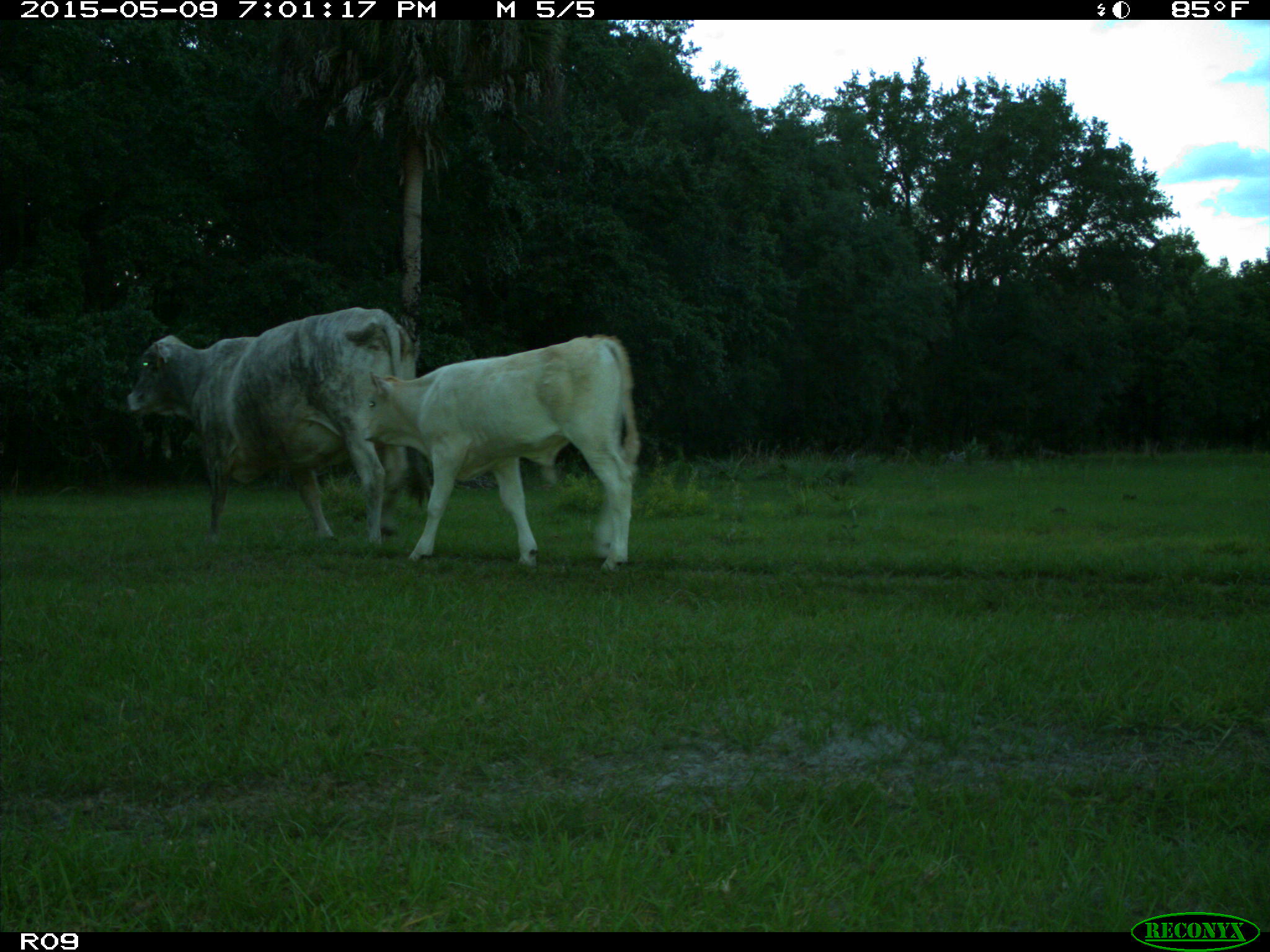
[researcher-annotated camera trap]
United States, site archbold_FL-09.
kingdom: Animalia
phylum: Chordata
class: Mammalia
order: Artiodactyla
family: Bovidae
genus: Bos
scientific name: Bos taurus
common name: domestic cow